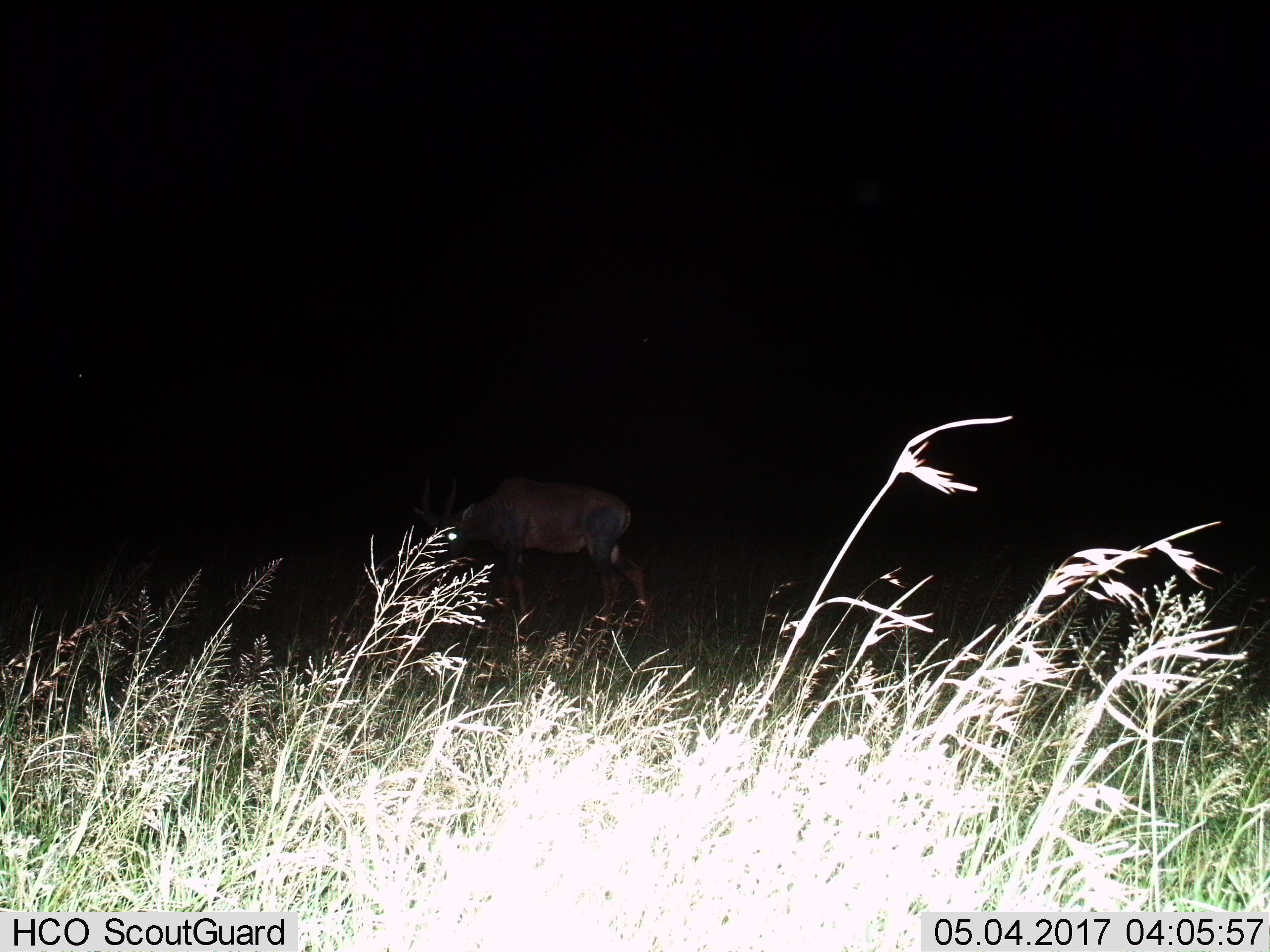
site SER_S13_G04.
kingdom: Animalia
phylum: Chordata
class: Mammalia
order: Artiodactyla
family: Bovidae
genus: Damaliscus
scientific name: Damaliscus lunatus jimela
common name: topi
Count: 1.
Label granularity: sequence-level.